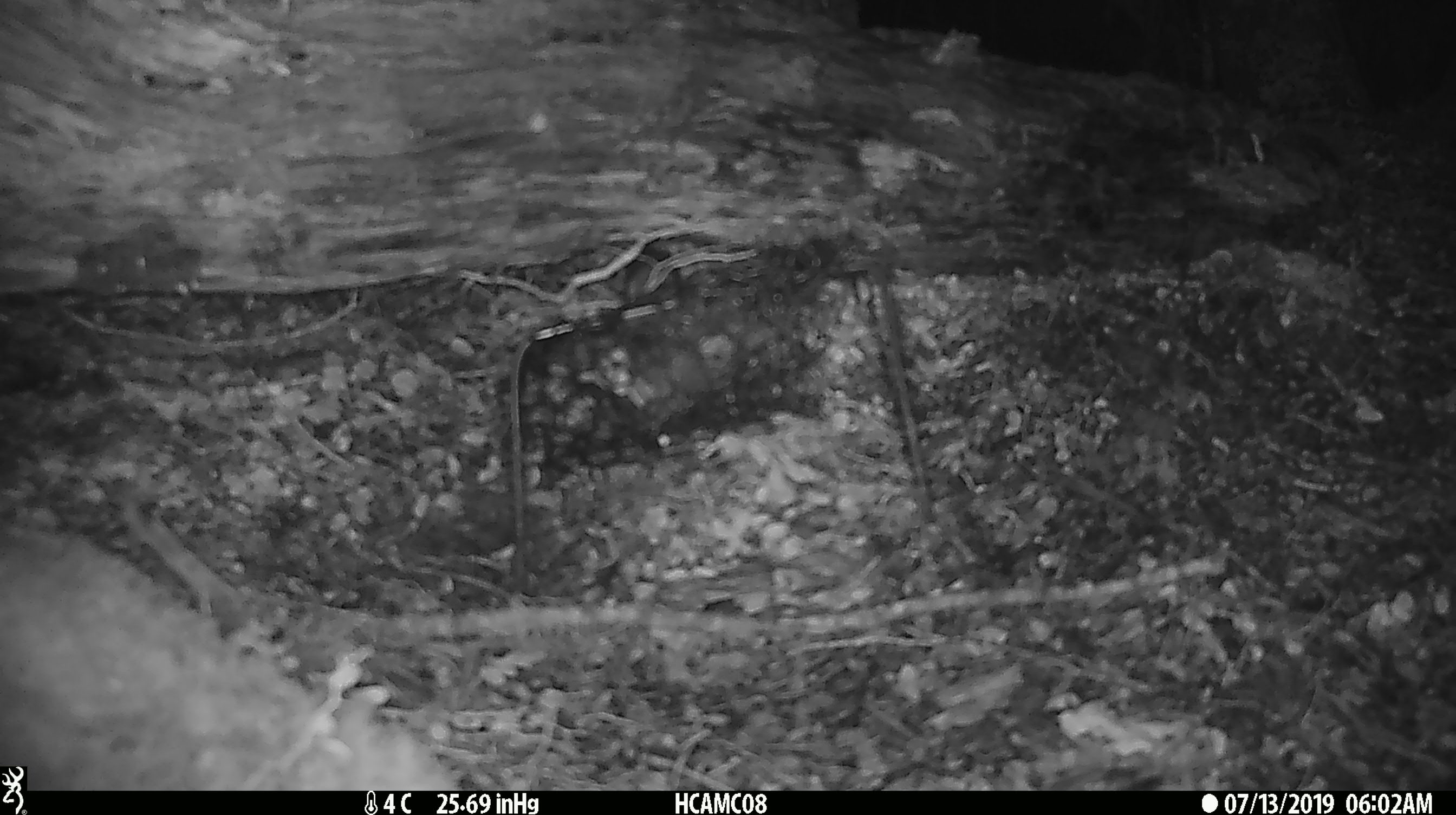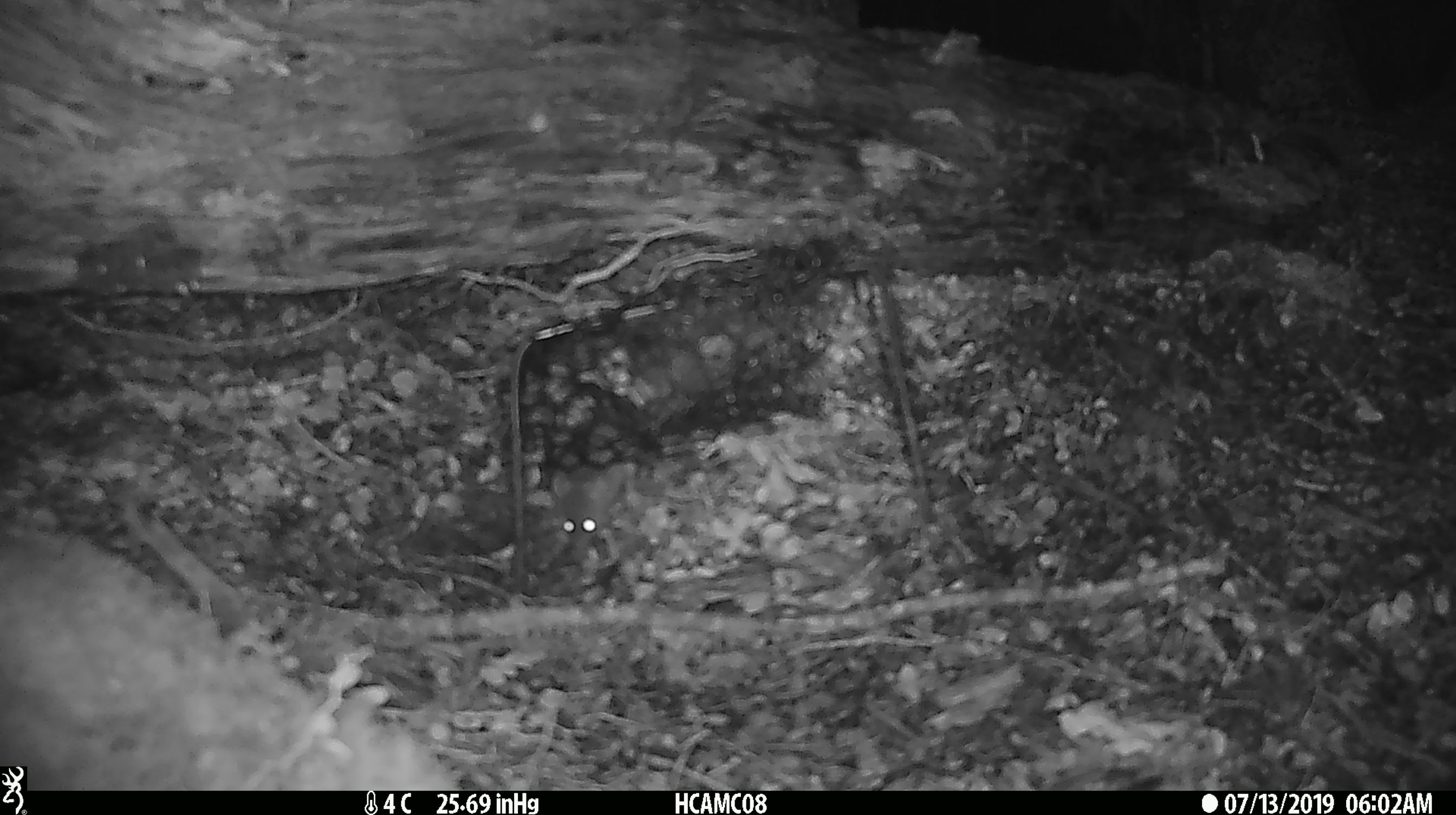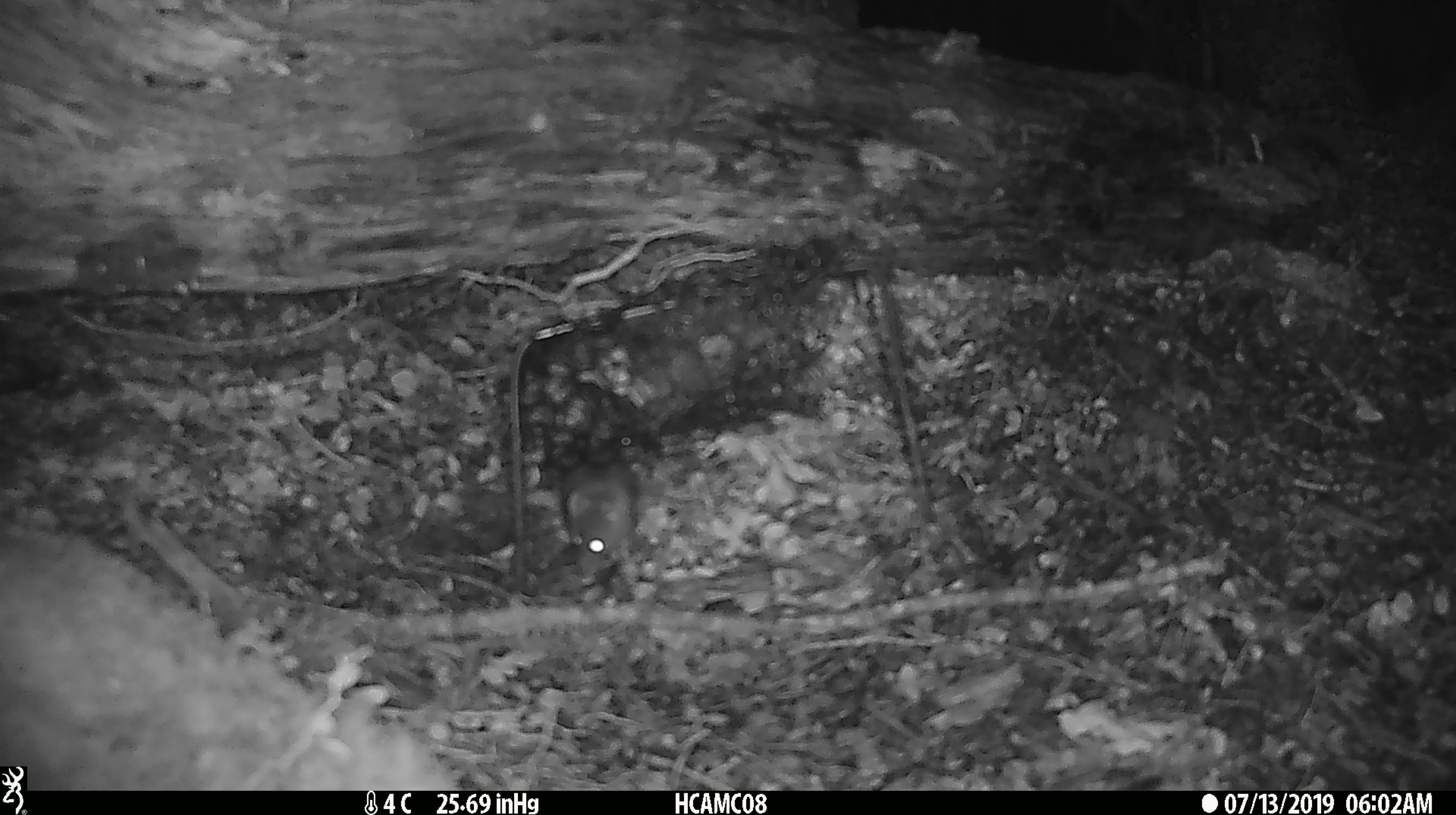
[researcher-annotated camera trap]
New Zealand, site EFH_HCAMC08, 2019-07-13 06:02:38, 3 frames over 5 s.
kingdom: Animalia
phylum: Chordata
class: Mammalia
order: Rodentia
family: Muridae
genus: Mus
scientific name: Mus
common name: mouse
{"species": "mouse (Mus)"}